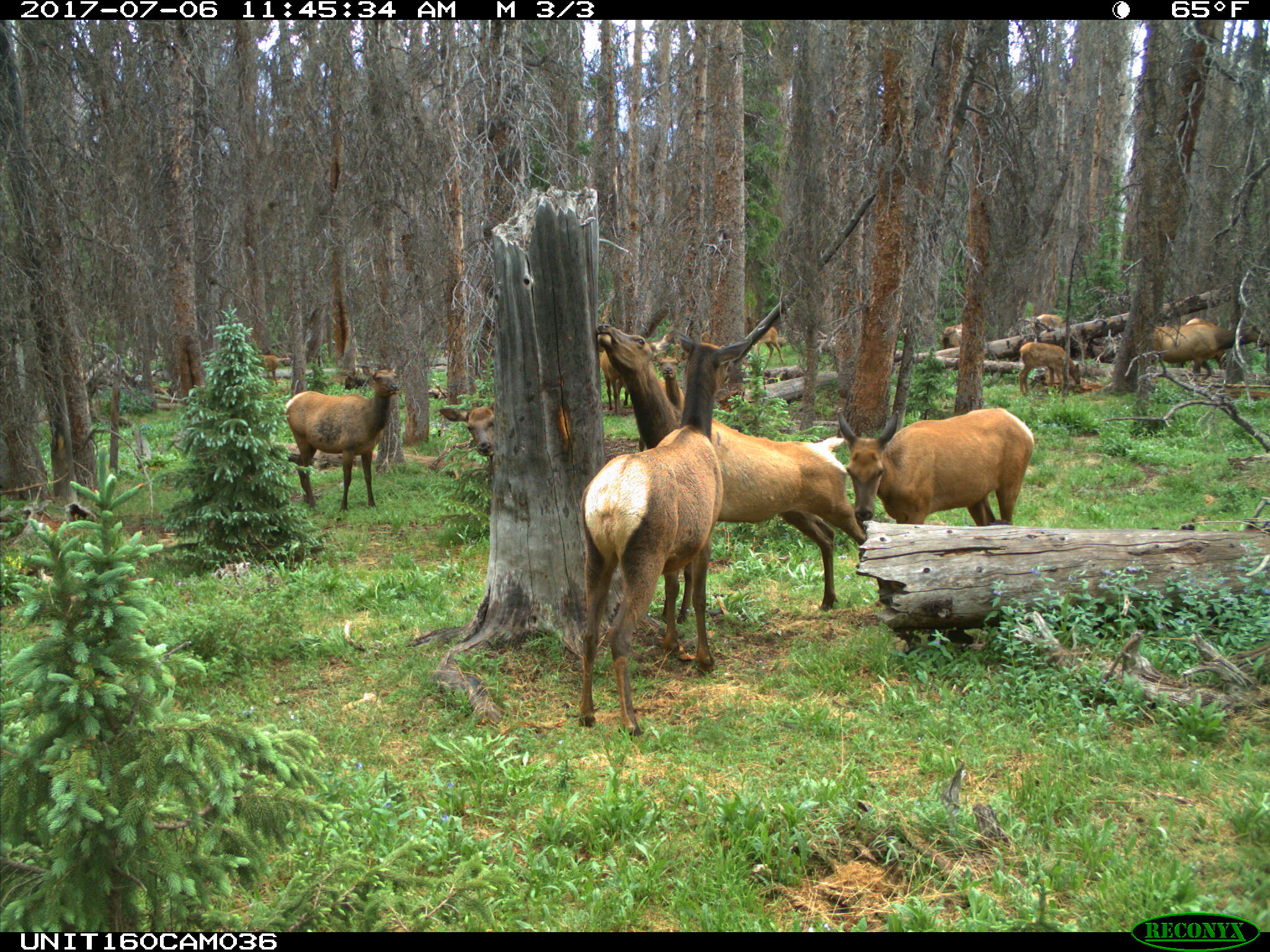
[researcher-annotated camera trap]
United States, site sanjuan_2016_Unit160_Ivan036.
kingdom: Animalia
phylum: Chordata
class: Mammalia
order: Artiodactyla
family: Cervidae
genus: Cervus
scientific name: Cervus elaphus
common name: red deer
Cervus elaphus (red deer).